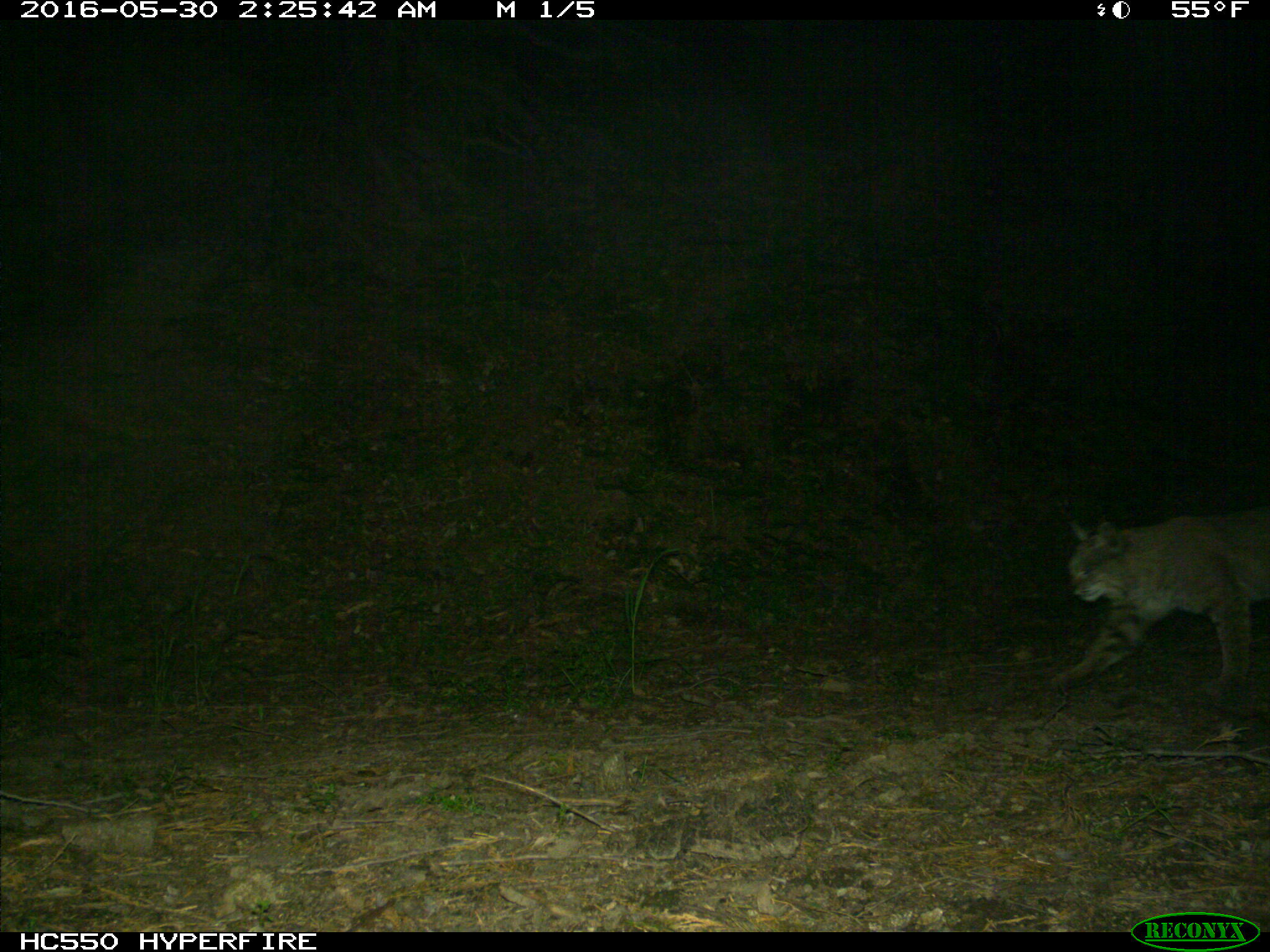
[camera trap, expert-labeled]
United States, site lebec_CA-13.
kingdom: Animalia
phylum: Chordata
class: Mammalia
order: Carnivora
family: Felidae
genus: Lynx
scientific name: Lynx rufus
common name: bobcat